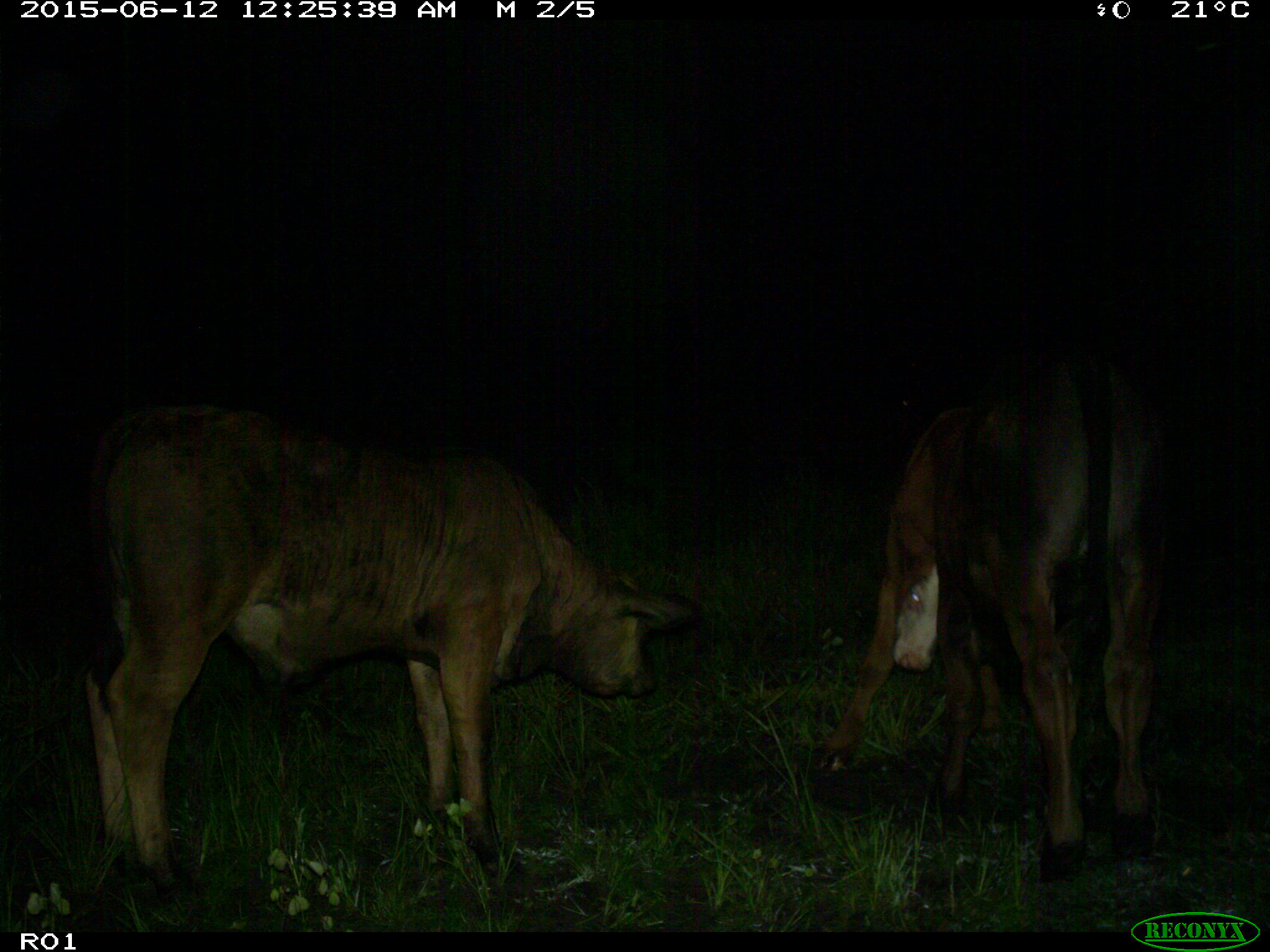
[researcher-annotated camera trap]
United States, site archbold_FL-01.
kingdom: Animalia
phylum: Chordata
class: Mammalia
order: Artiodactyla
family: Bovidae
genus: Bos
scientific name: Bos taurus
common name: domestic cow